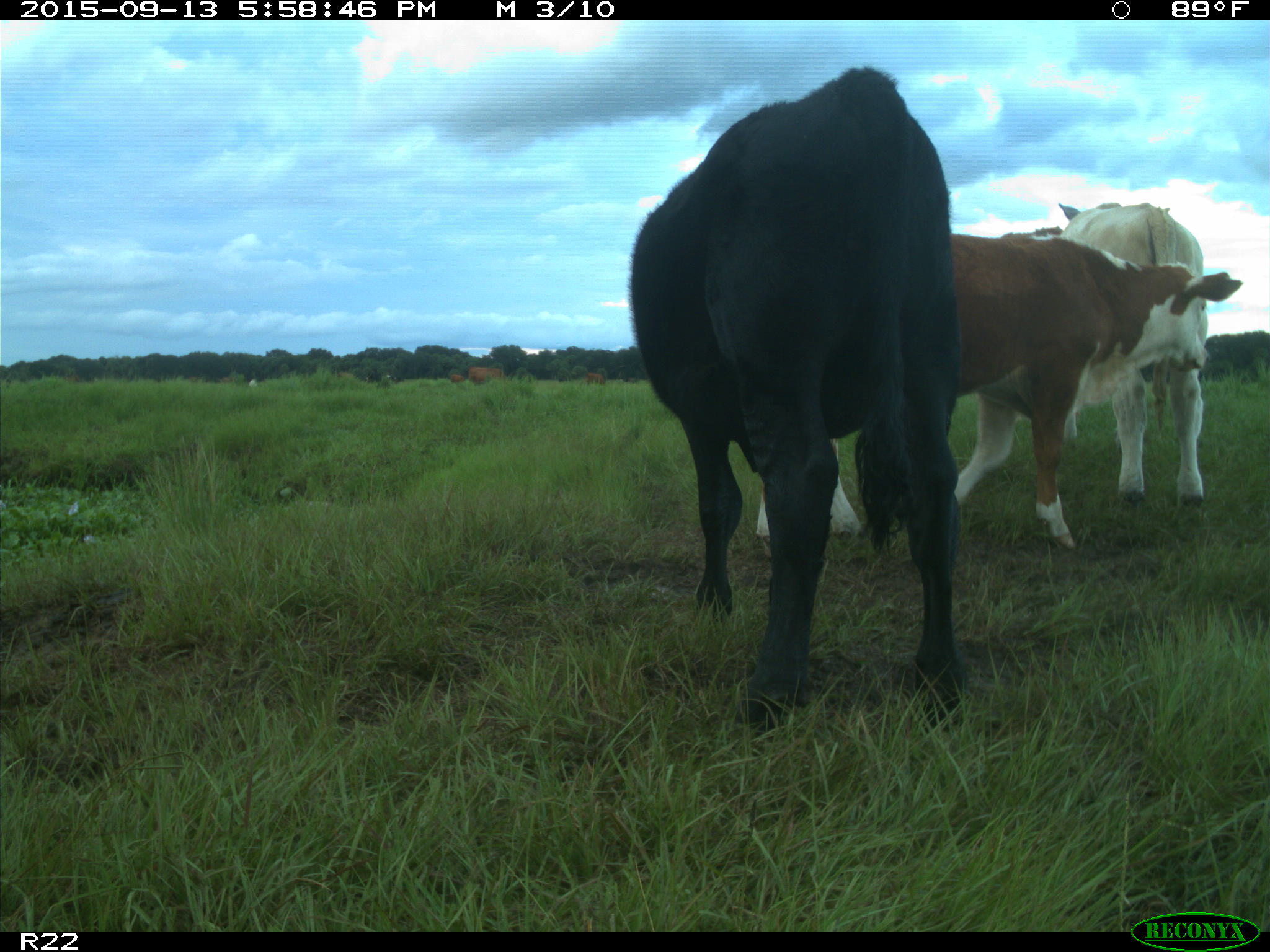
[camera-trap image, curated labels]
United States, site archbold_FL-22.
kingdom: Animalia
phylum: Chordata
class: Mammalia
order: Artiodactyla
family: Bovidae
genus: Bos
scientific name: Bos taurus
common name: domestic cow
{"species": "Bos taurus (domestic cow)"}